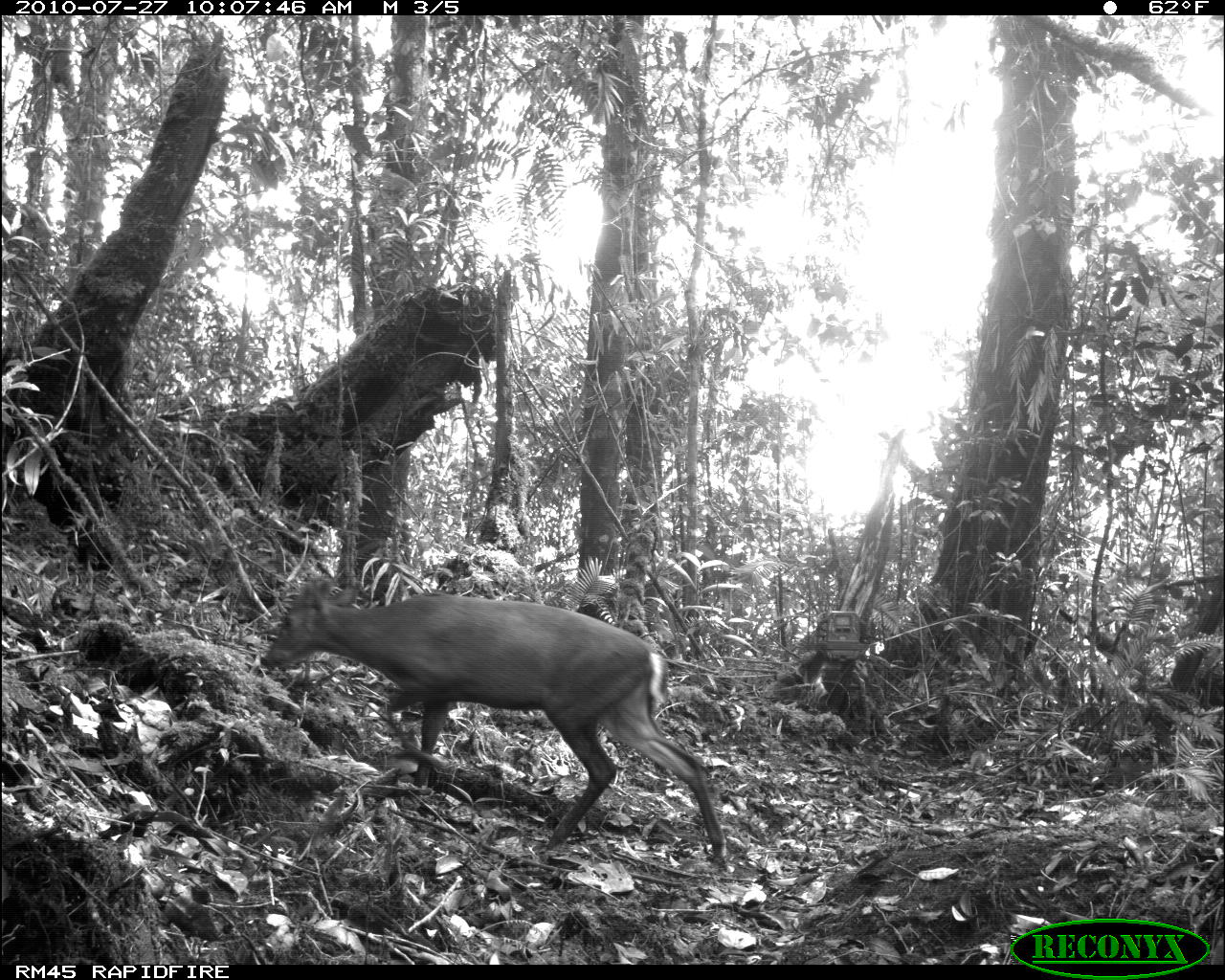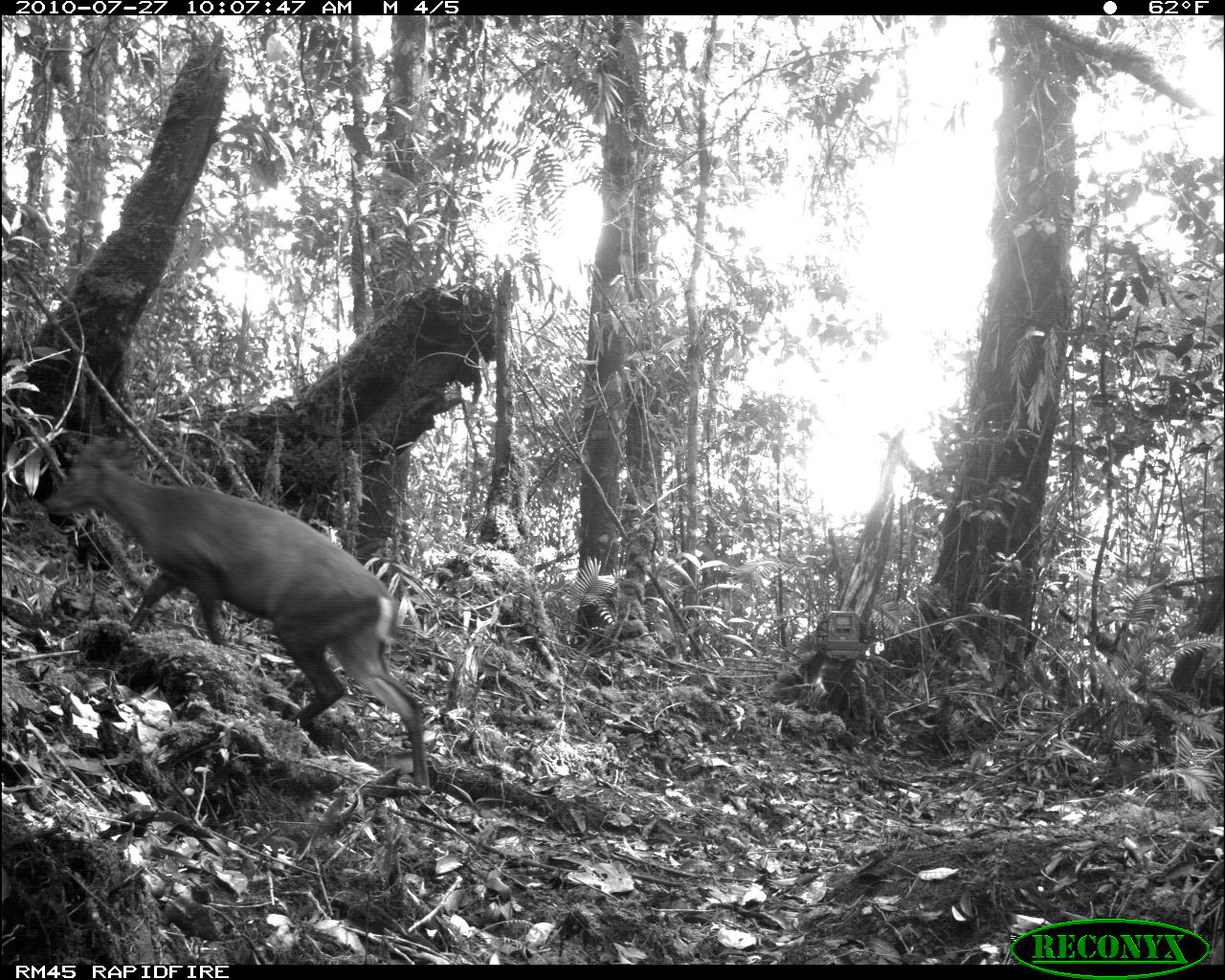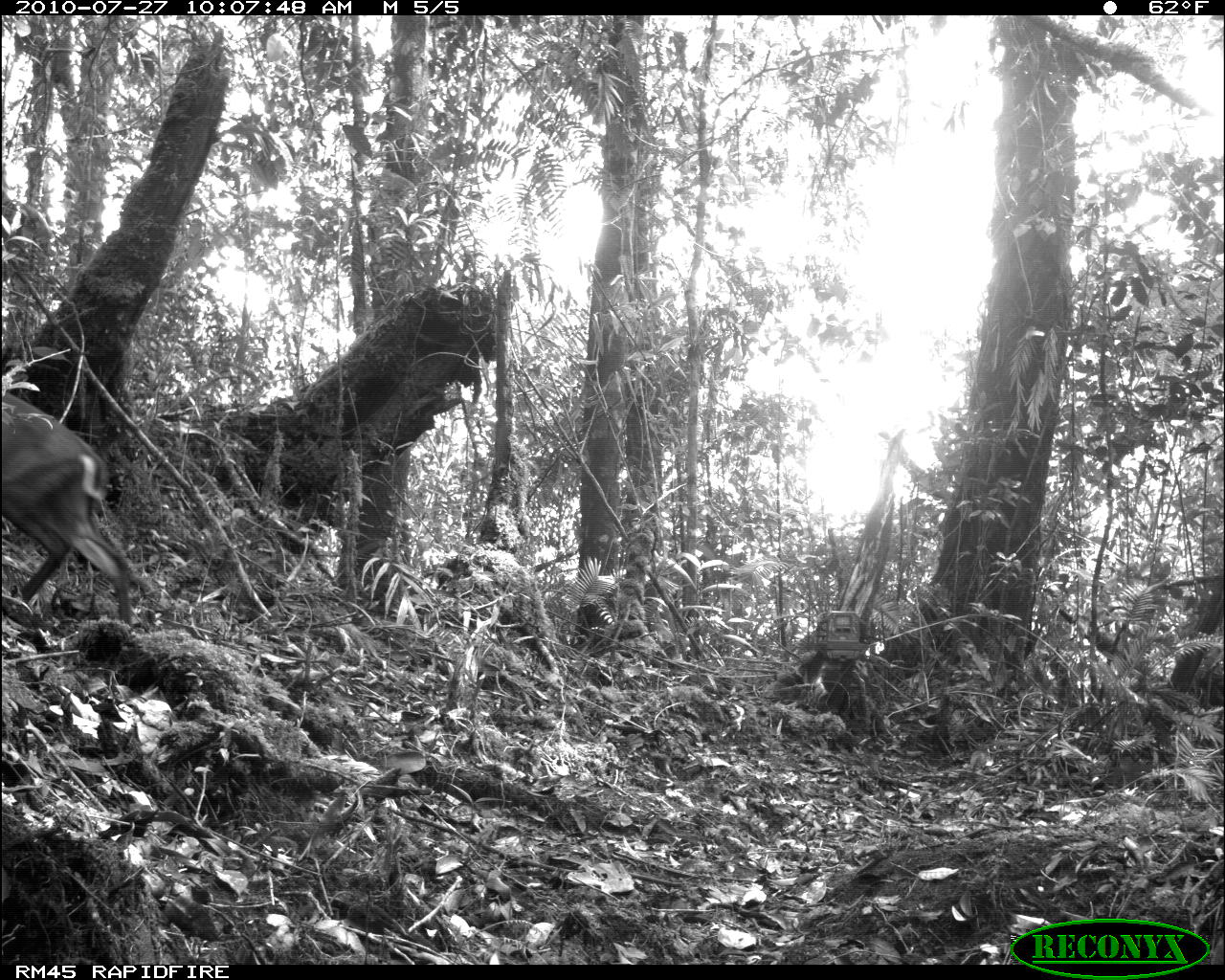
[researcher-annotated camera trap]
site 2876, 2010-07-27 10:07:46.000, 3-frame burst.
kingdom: Animalia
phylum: Chordata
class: Mammalia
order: Artiodactyla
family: Cervidae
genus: Muntiacus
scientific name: Muntiacus muntjak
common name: southern red muntjac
Muntiacus muntjak (southern red muntjac), count 1.